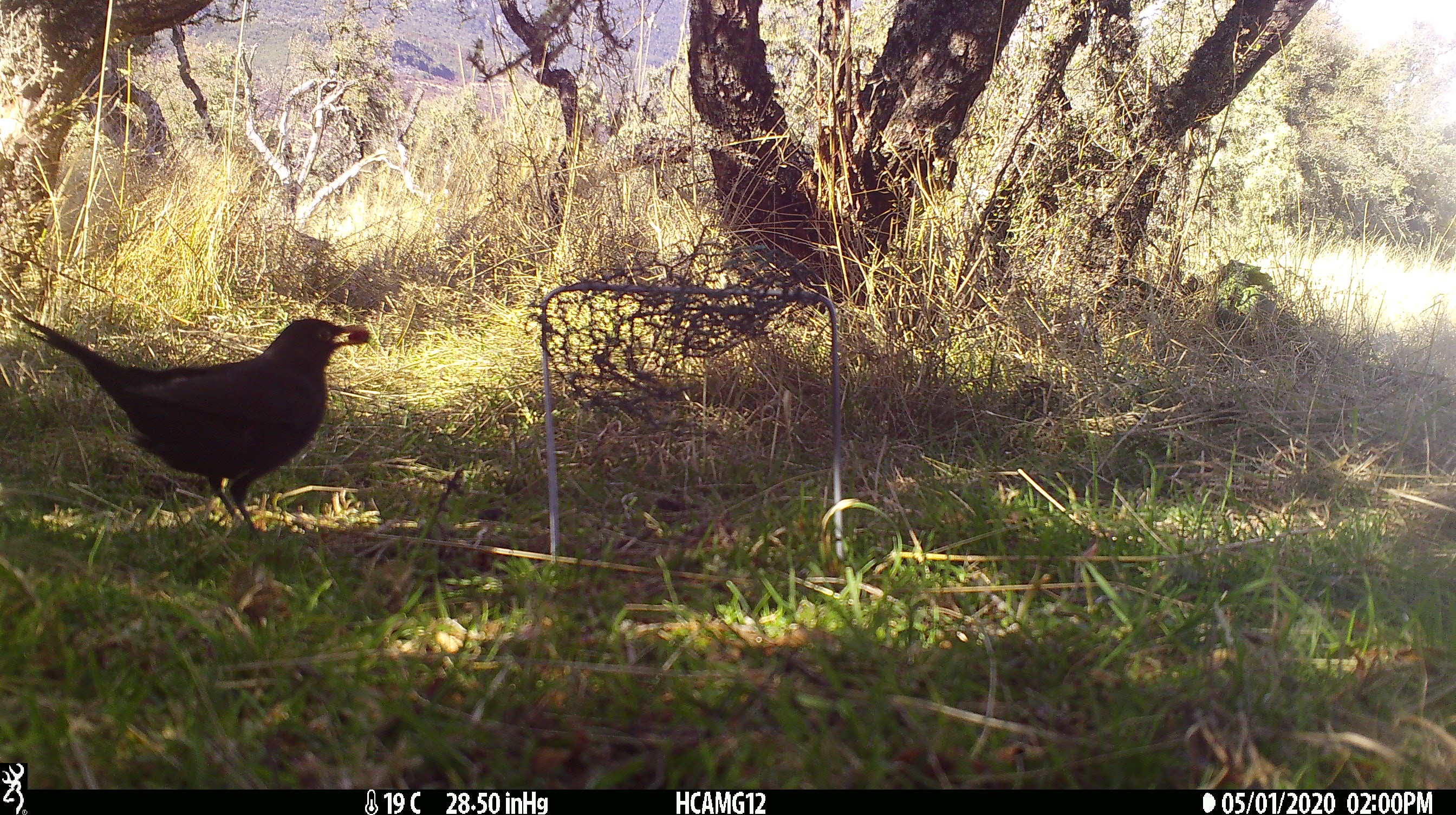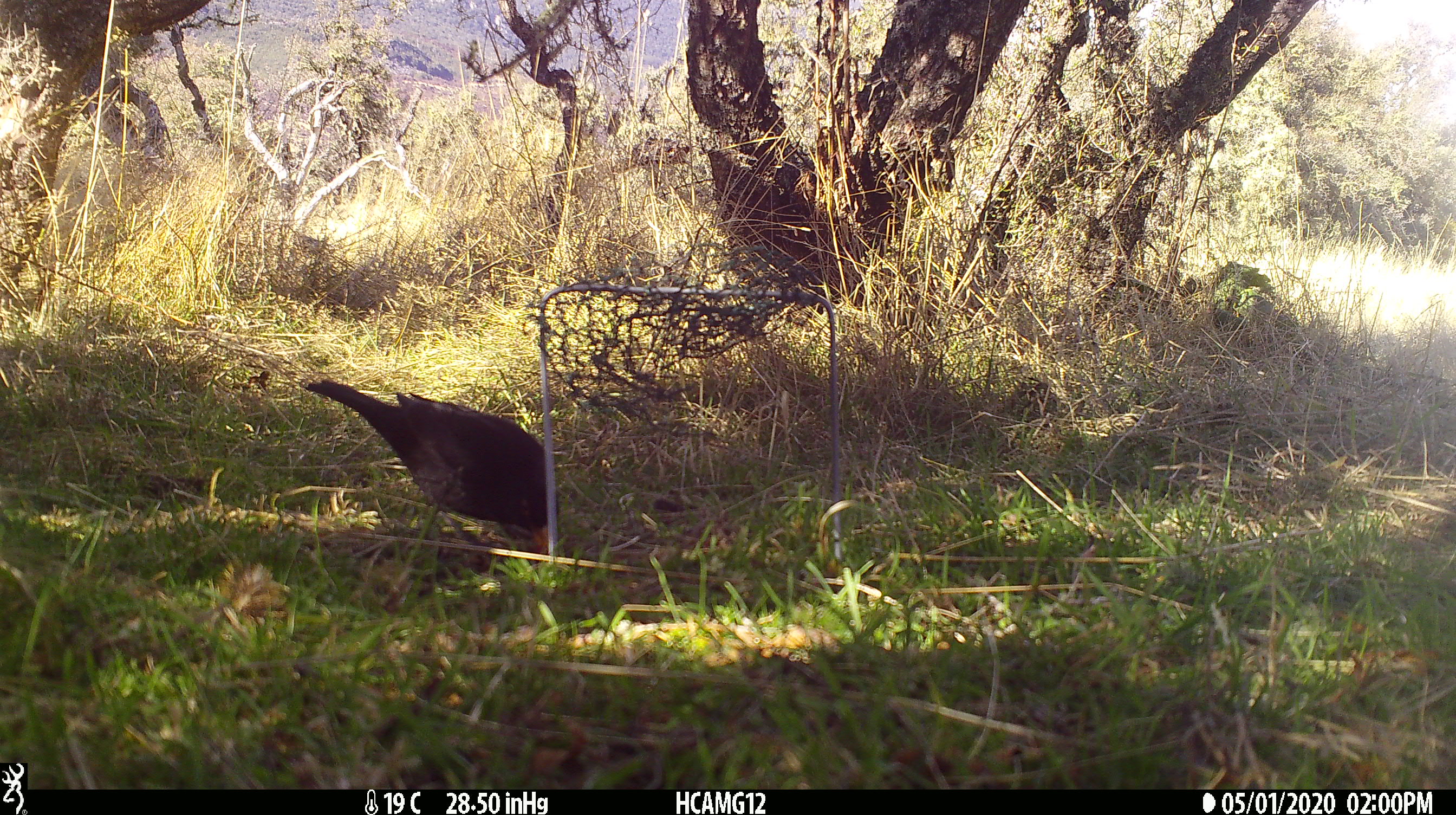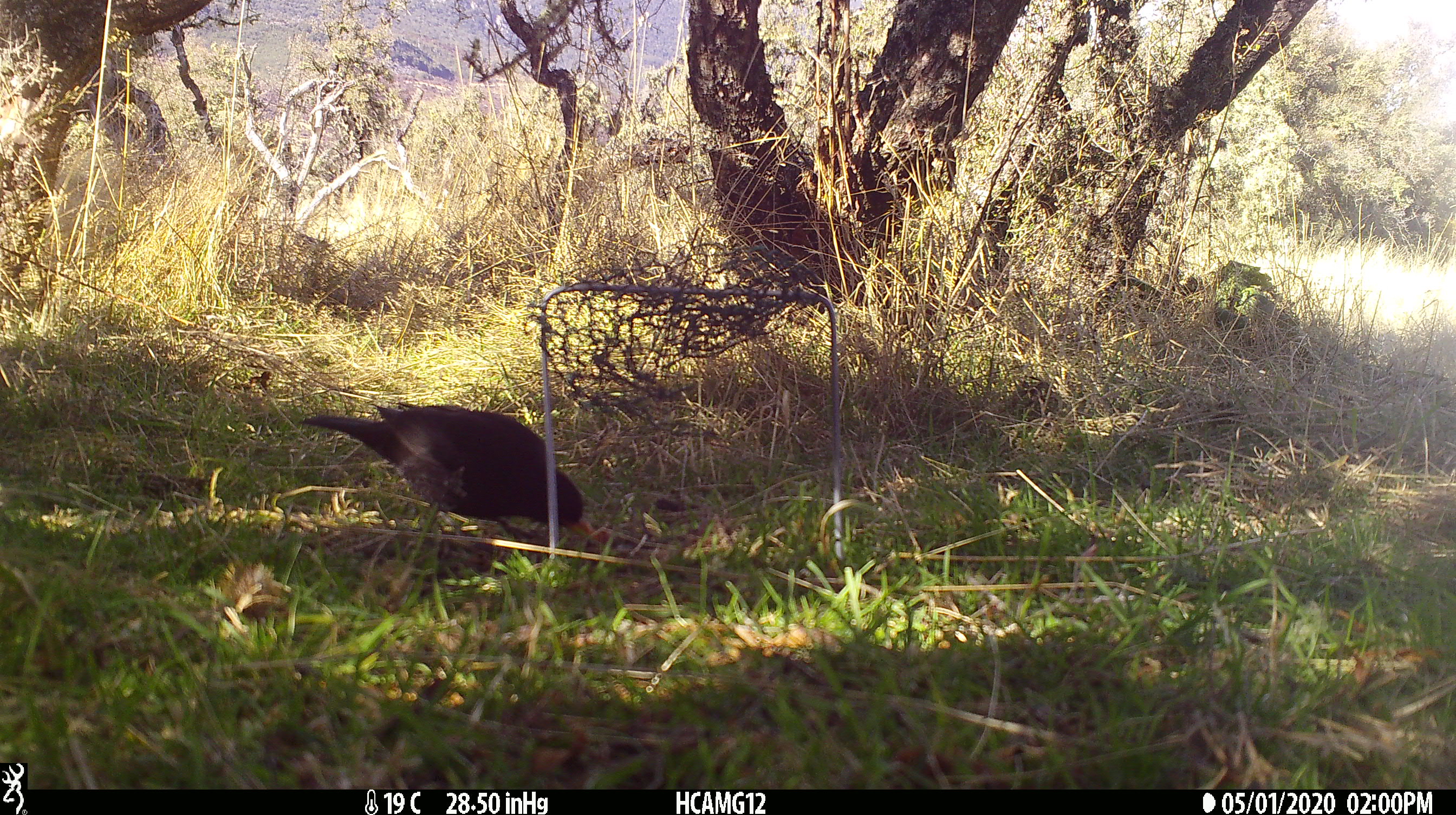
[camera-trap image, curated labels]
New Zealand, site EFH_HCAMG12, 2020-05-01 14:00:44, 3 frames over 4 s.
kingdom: Animalia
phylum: Chordata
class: Aves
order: Passeriformes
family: Turdidae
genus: Turdus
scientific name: Turdus merula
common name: eurasian blackbird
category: blackbird